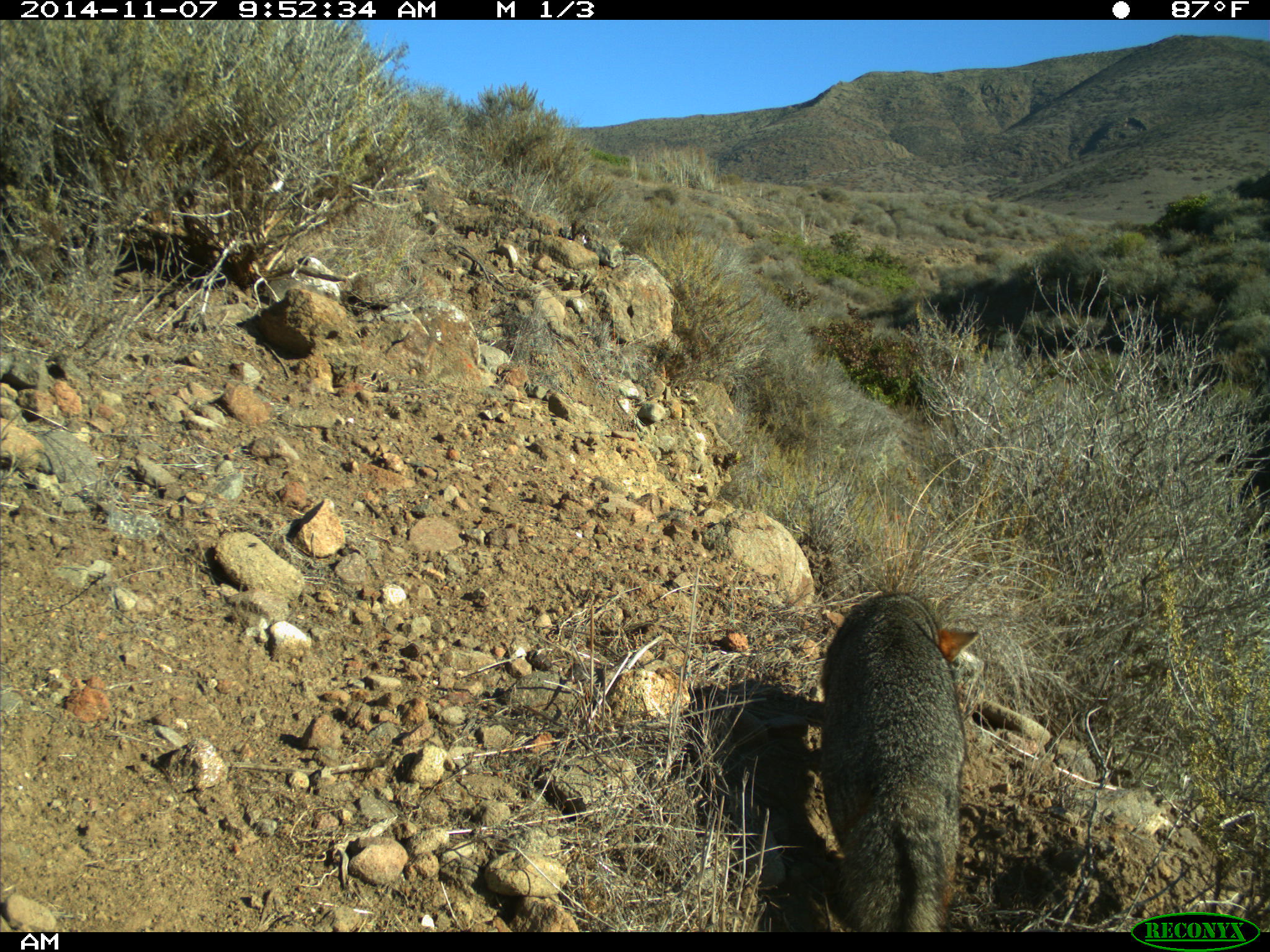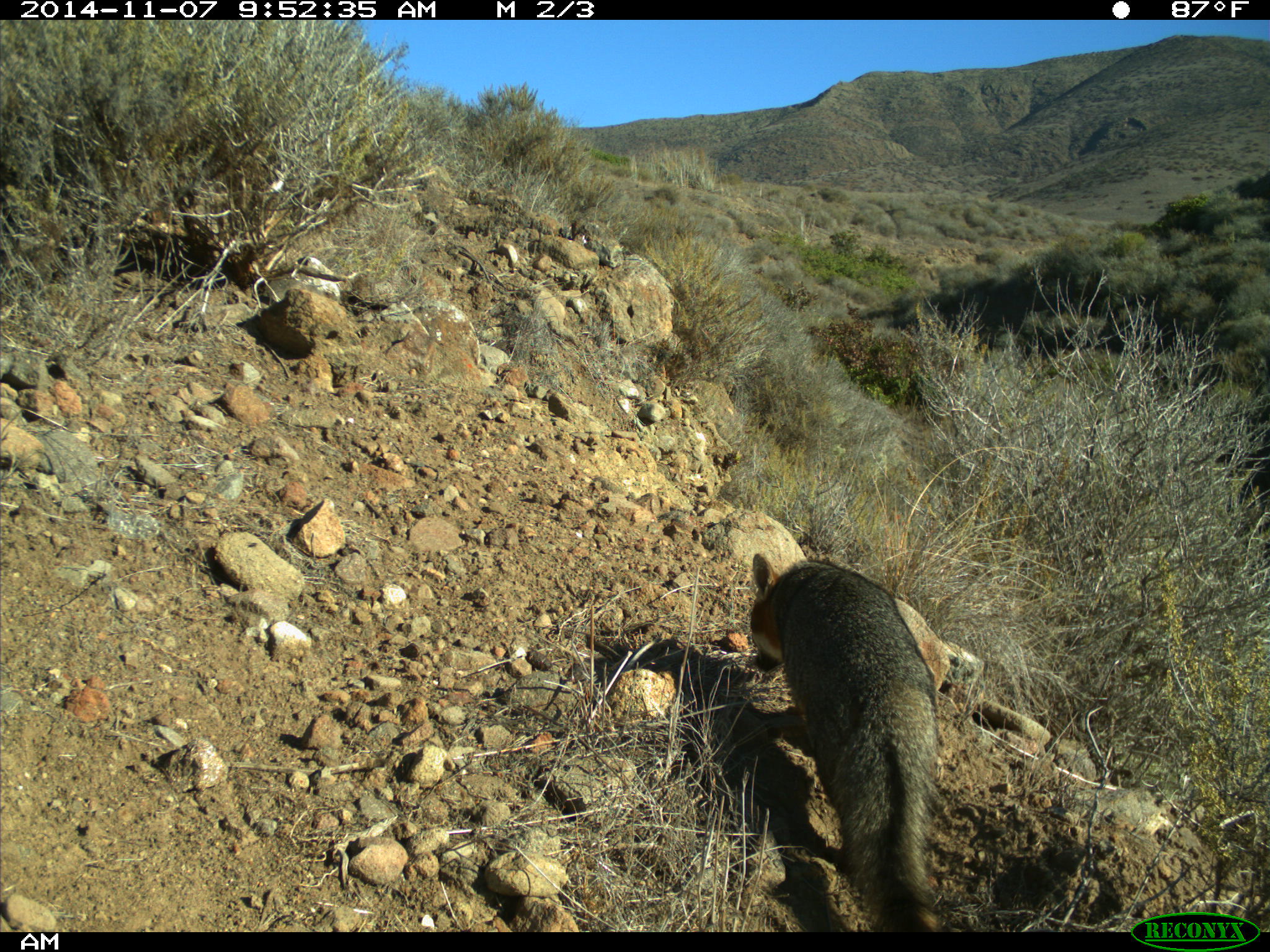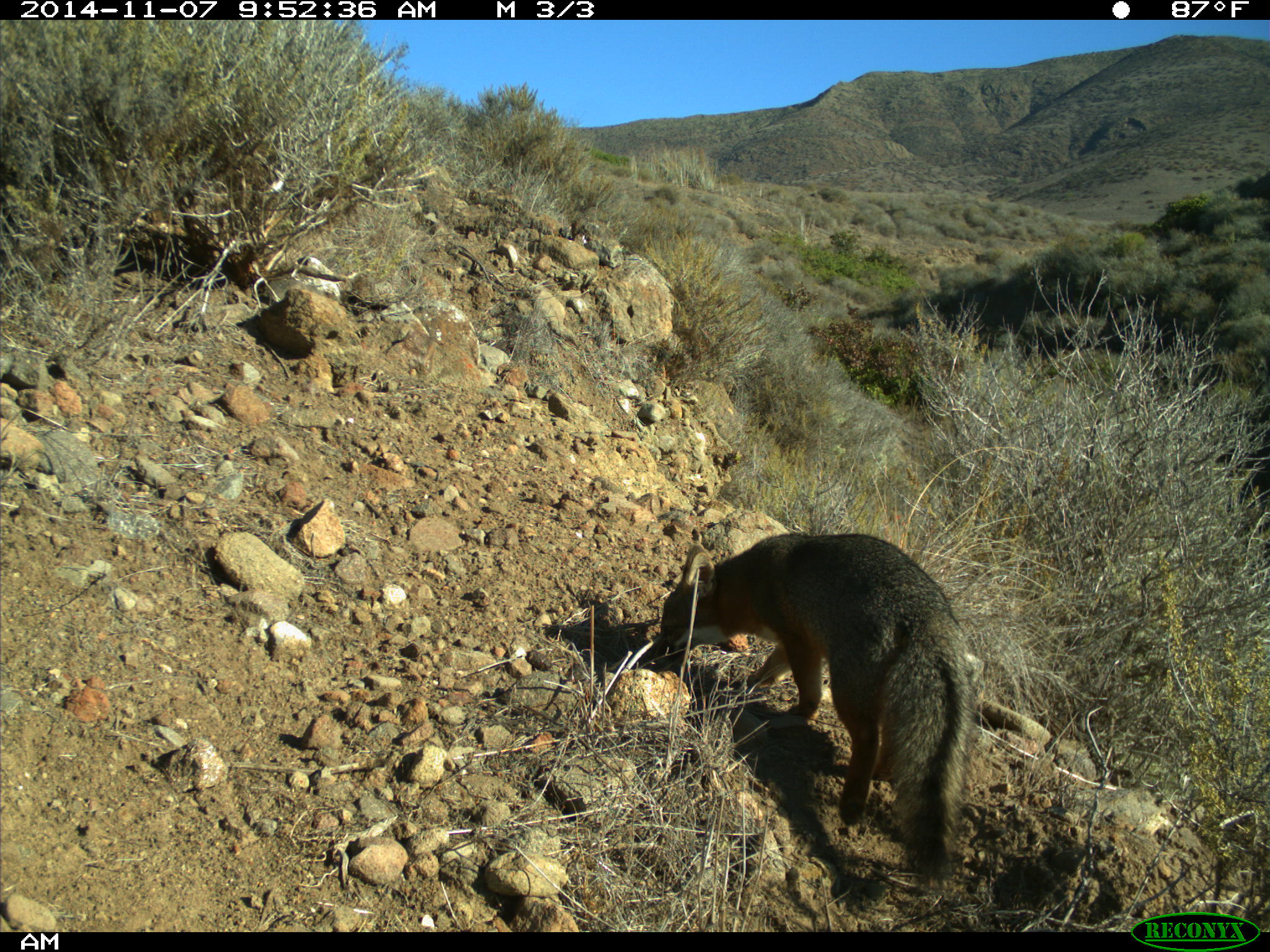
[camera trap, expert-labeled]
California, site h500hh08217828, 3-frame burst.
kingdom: Animalia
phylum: Chordata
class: Mammalia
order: Carnivora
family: Canidae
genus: Urocyon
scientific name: Urocyon littoralis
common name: island fox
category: fox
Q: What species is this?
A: Fox (island fox) (Urocyon littoralis).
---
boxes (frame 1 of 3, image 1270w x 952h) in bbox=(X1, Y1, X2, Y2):
fox: bbox=(817, 593, 979, 930)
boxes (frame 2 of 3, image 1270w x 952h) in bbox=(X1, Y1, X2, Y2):
fox: bbox=(748, 550, 1018, 932)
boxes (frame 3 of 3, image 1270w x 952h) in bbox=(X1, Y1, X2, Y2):
fox: bbox=(650, 531, 975, 879)